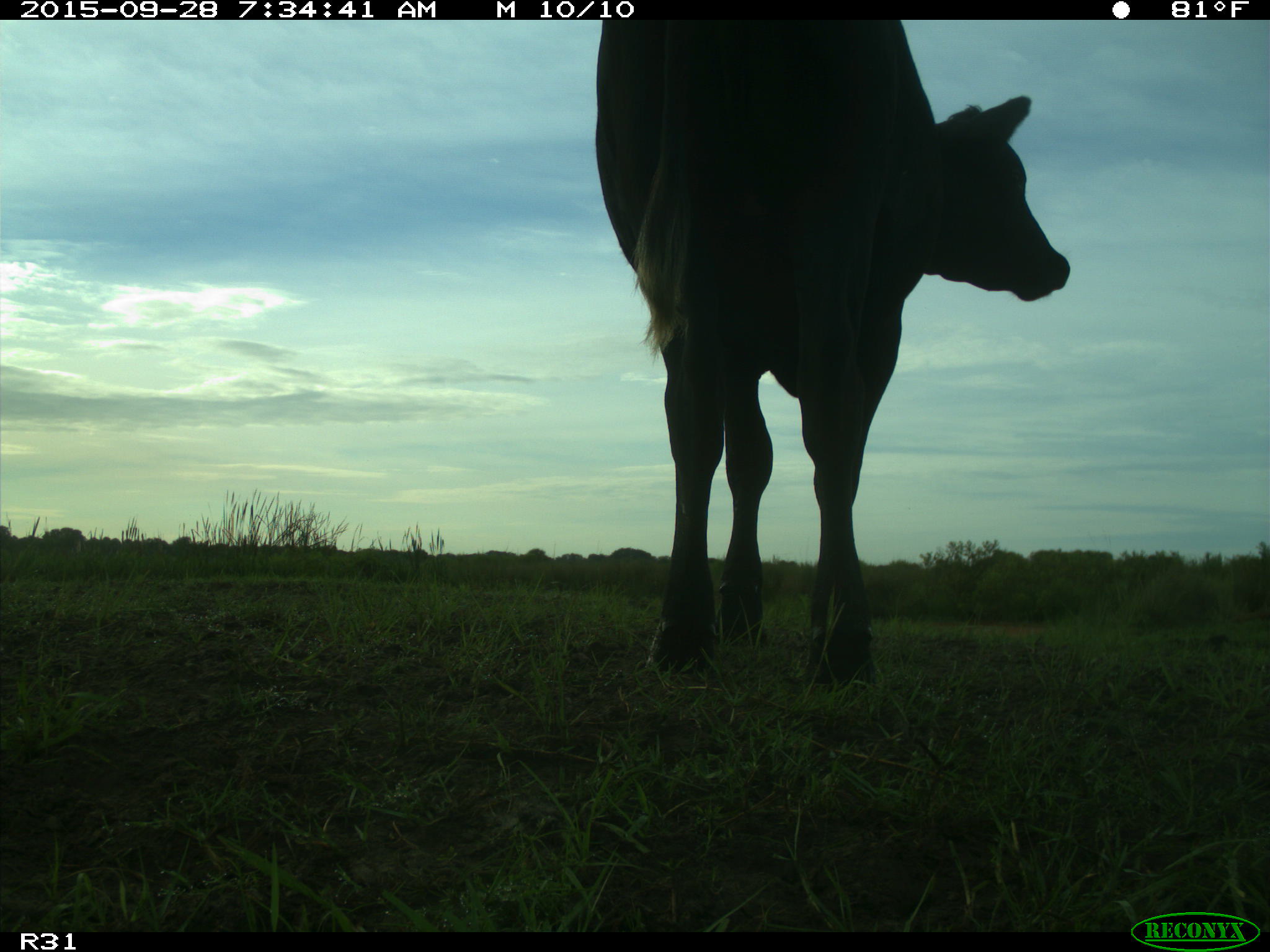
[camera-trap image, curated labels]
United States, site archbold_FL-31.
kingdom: Animalia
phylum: Chordata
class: Mammalia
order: Artiodactyla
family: Bovidae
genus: Bos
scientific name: Bos taurus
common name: domestic cow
Bos taurus (domestic cow).